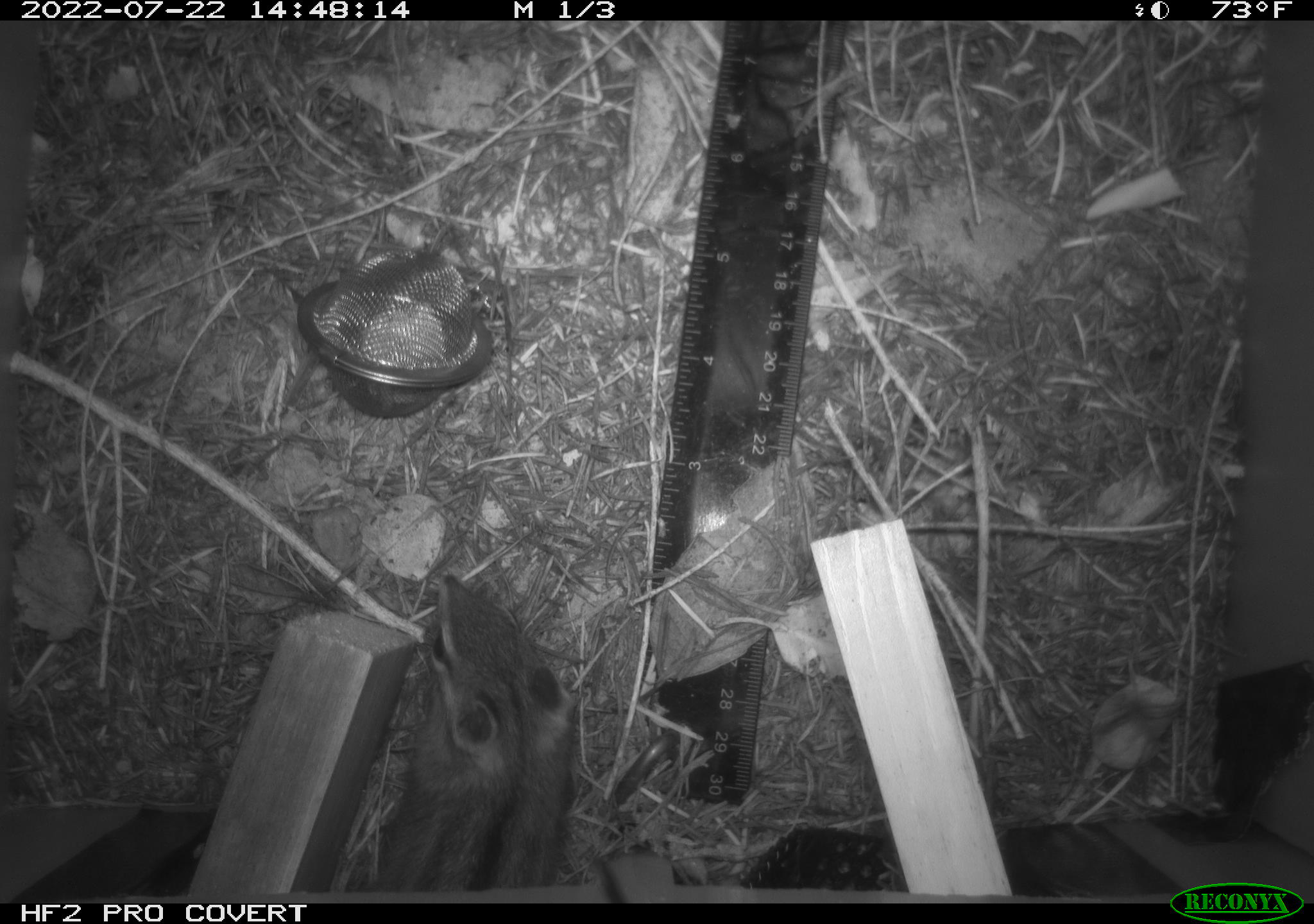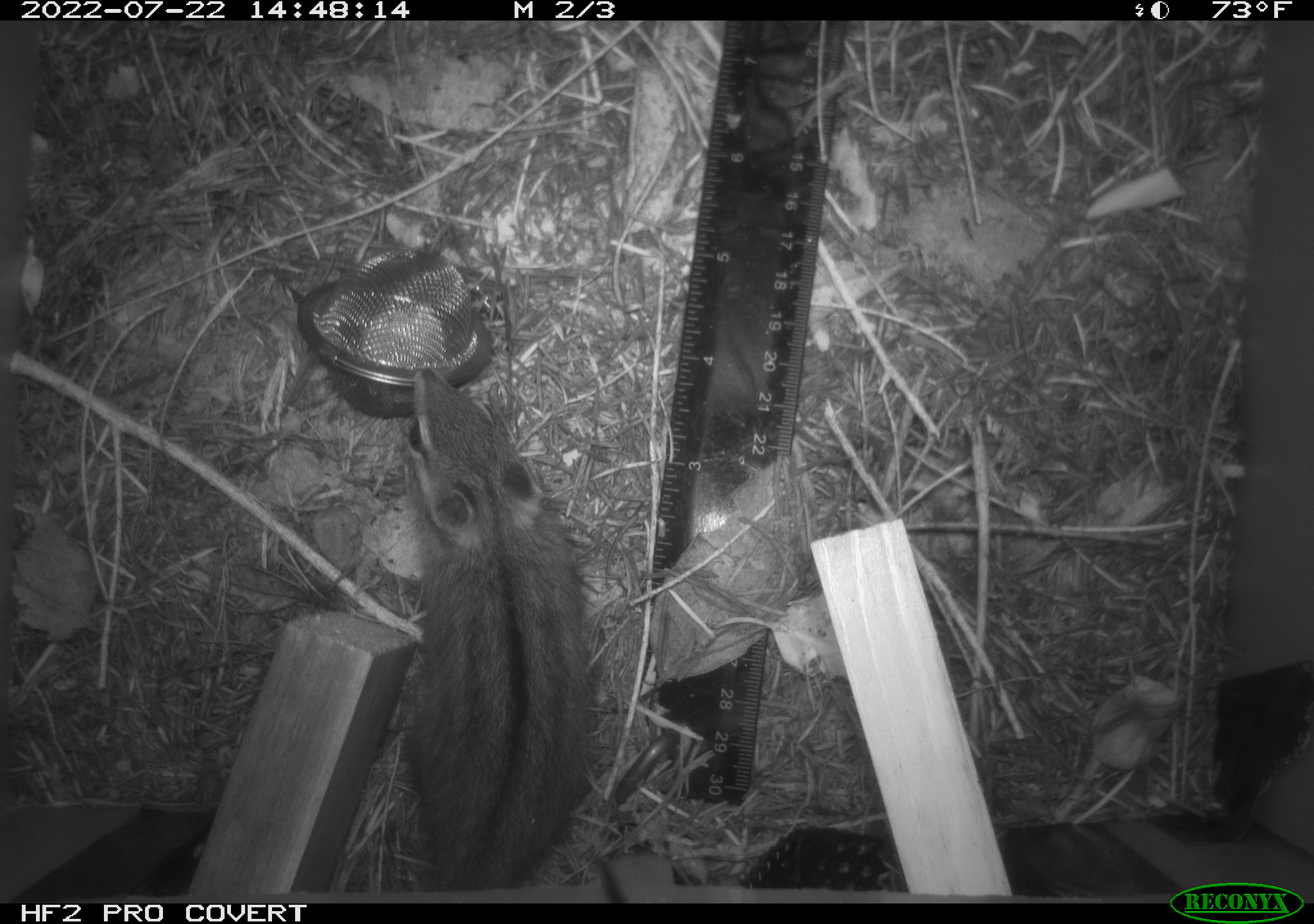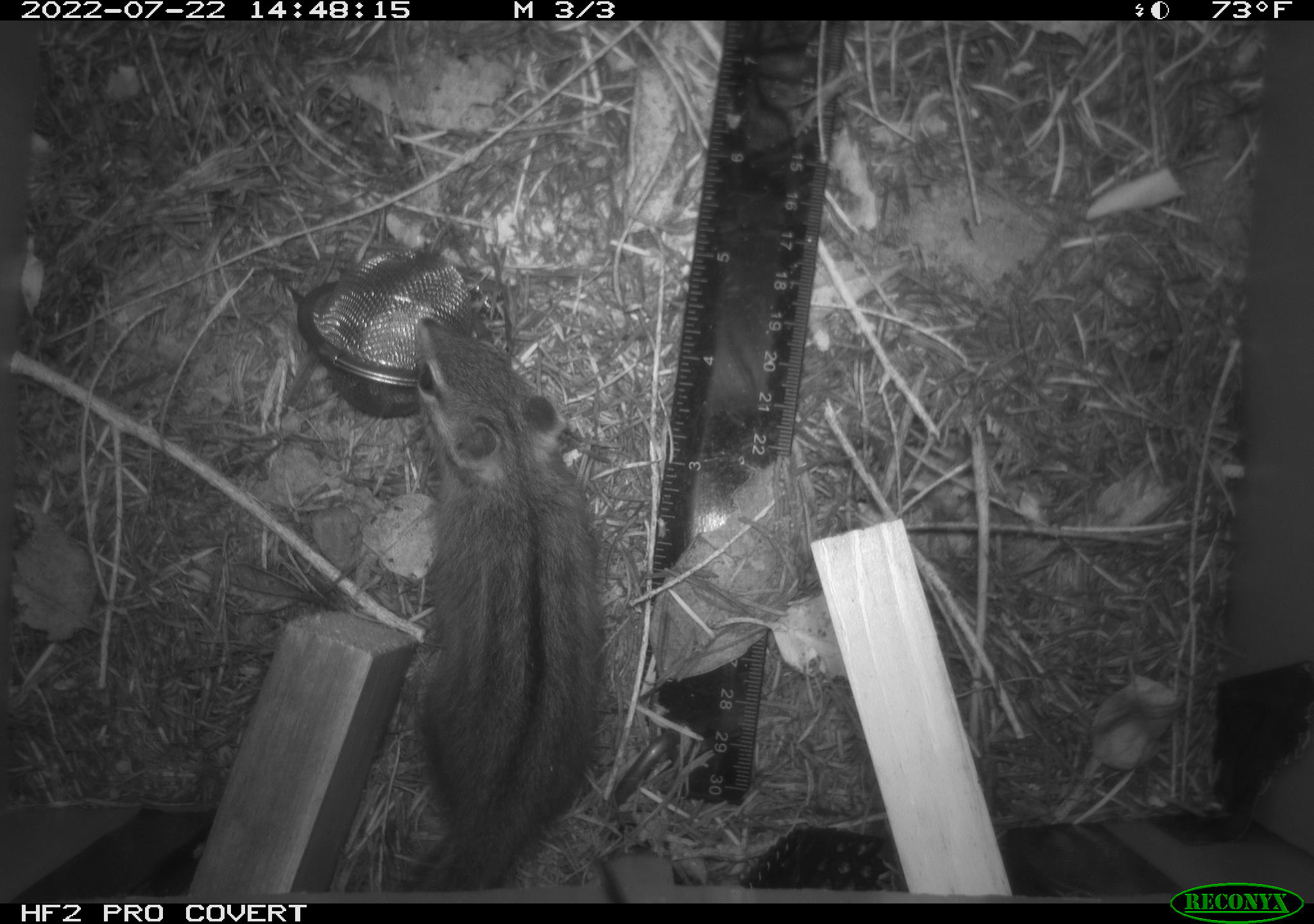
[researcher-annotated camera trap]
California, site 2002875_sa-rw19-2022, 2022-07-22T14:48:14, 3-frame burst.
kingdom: Animalia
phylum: Chordata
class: Mammalia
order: Rodentia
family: Sciuridae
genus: Neotamias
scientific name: Neotamias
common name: western chipmunks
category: neotamias species